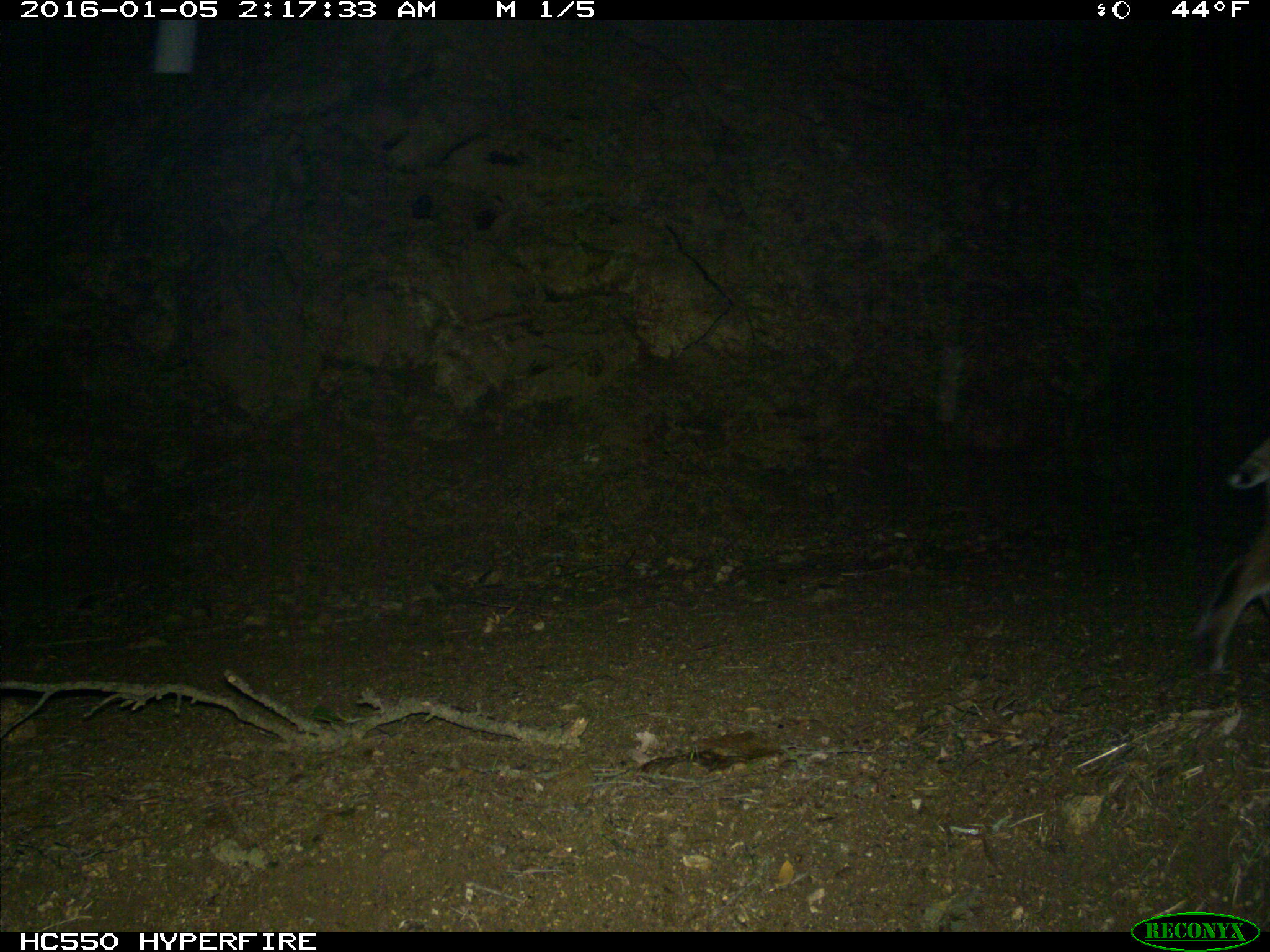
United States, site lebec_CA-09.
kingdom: Animalia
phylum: Chordata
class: Mammalia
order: Carnivora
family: Felidae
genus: Lynx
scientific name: Lynx rufus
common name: bobcat